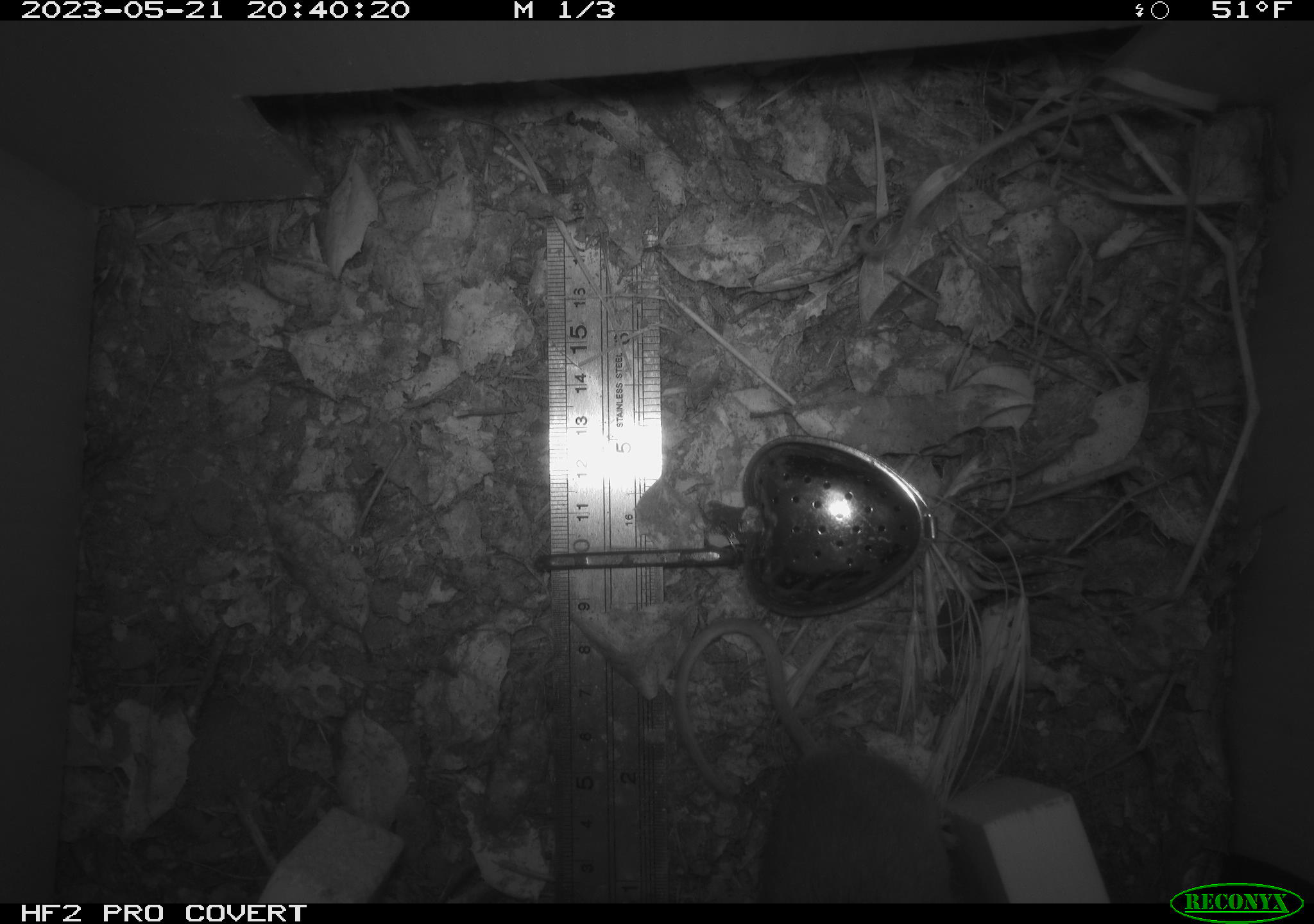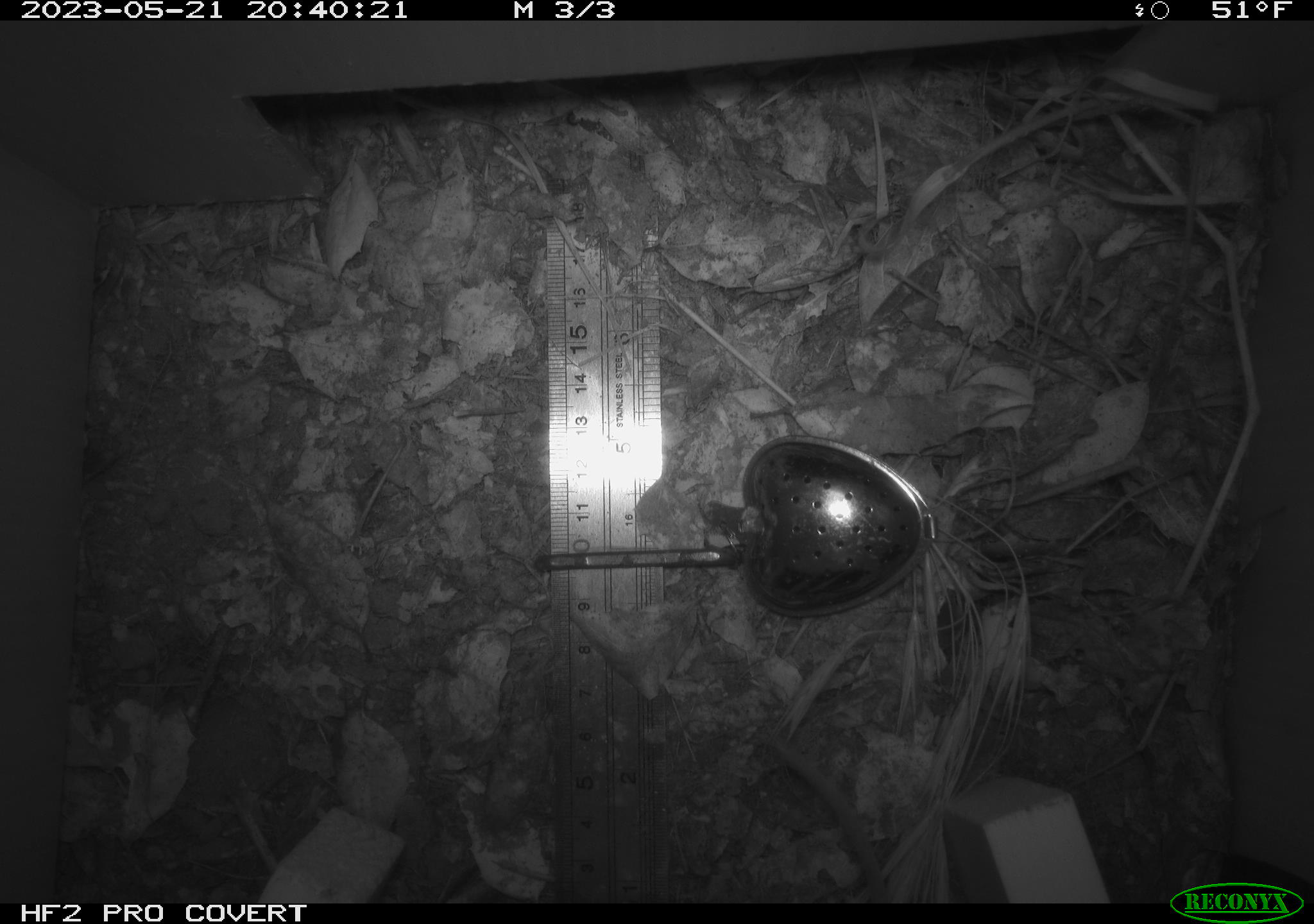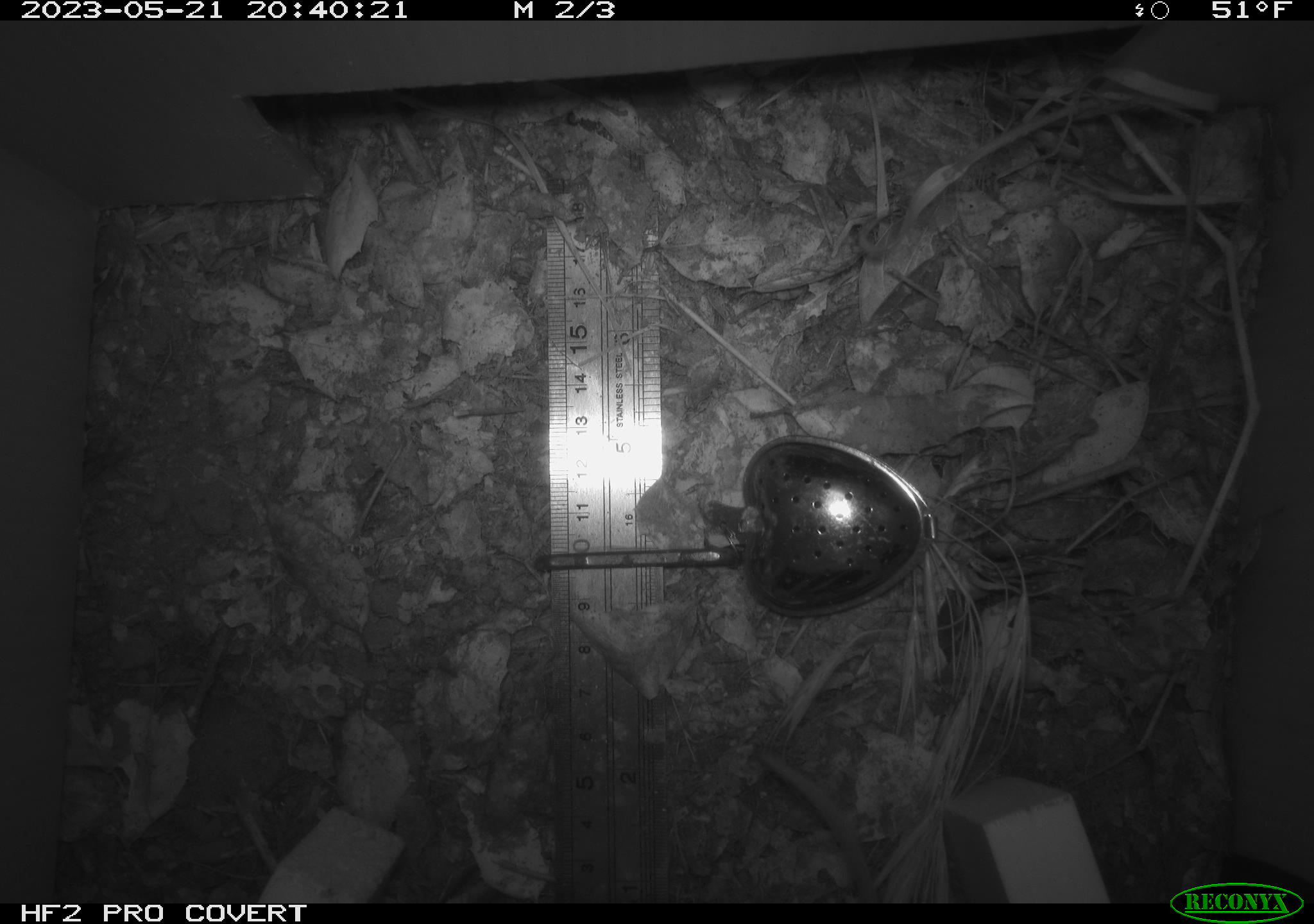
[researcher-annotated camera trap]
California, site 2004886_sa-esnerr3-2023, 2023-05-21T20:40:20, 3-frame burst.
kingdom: Animalia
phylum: Chordata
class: Mammalia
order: Rodentia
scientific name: Rodentia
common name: mouse species